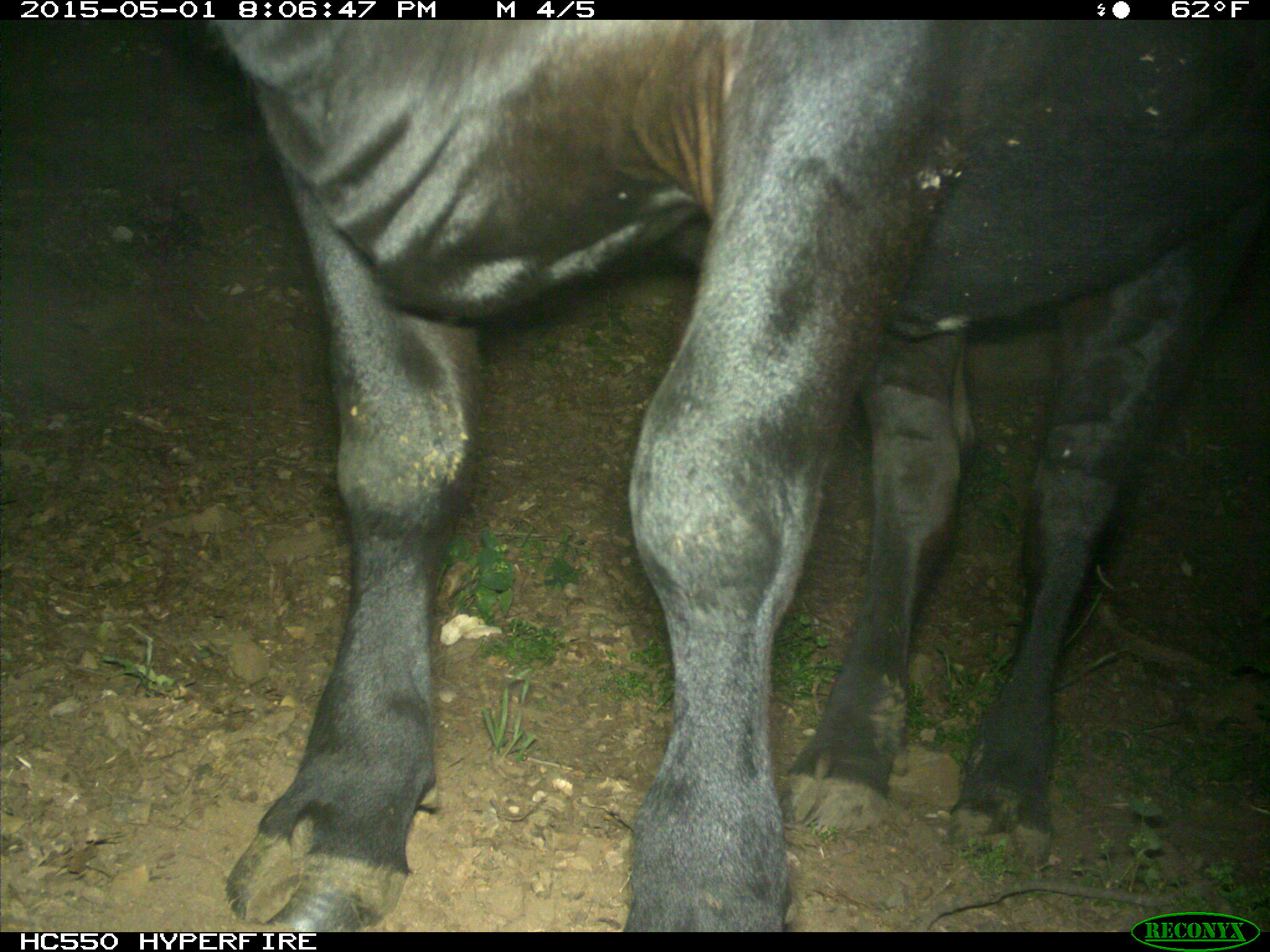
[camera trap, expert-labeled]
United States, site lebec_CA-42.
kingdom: Animalia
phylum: Chordata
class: Mammalia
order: Artiodactyla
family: Bovidae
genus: Bos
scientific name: Bos taurus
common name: domestic cow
Bos taurus (domestic cow).